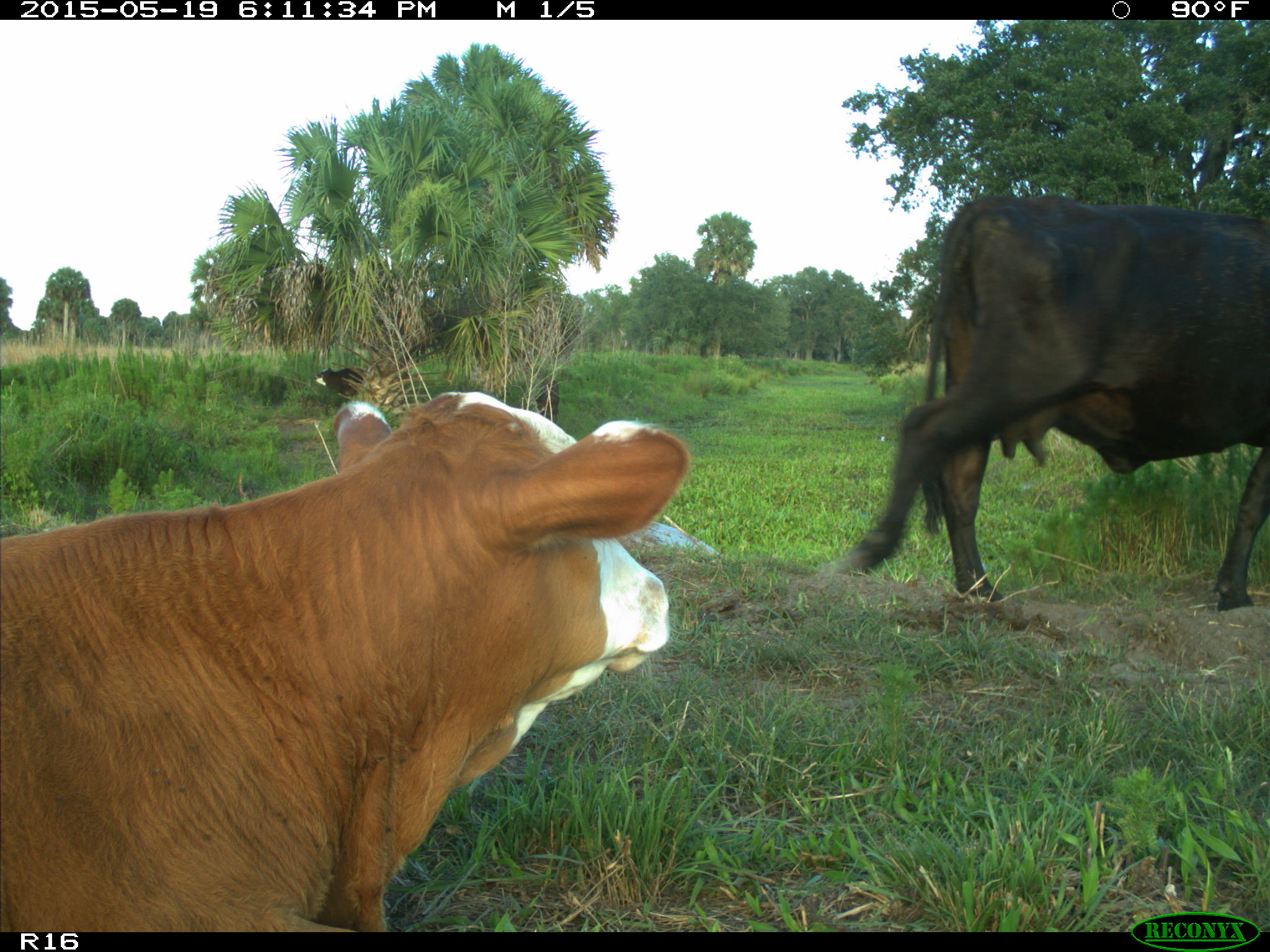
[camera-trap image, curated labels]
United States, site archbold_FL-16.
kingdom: Animalia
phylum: Chordata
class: Mammalia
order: Artiodactyla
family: Bovidae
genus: Bos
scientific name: Bos taurus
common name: domestic cow